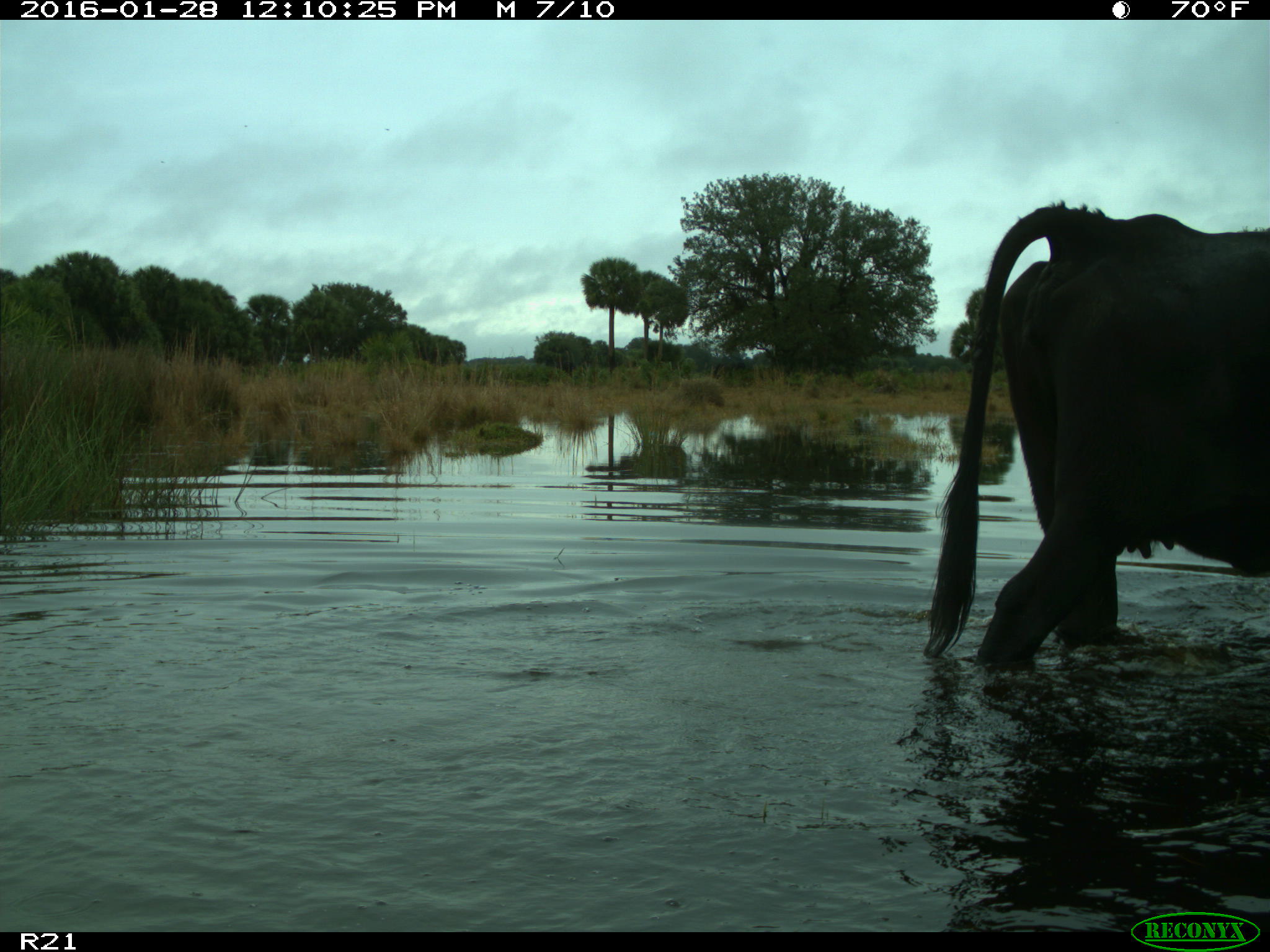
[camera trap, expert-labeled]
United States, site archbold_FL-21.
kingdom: Animalia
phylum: Chordata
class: Mammalia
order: Artiodactyla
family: Bovidae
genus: Bos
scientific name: Bos taurus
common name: domestic cow